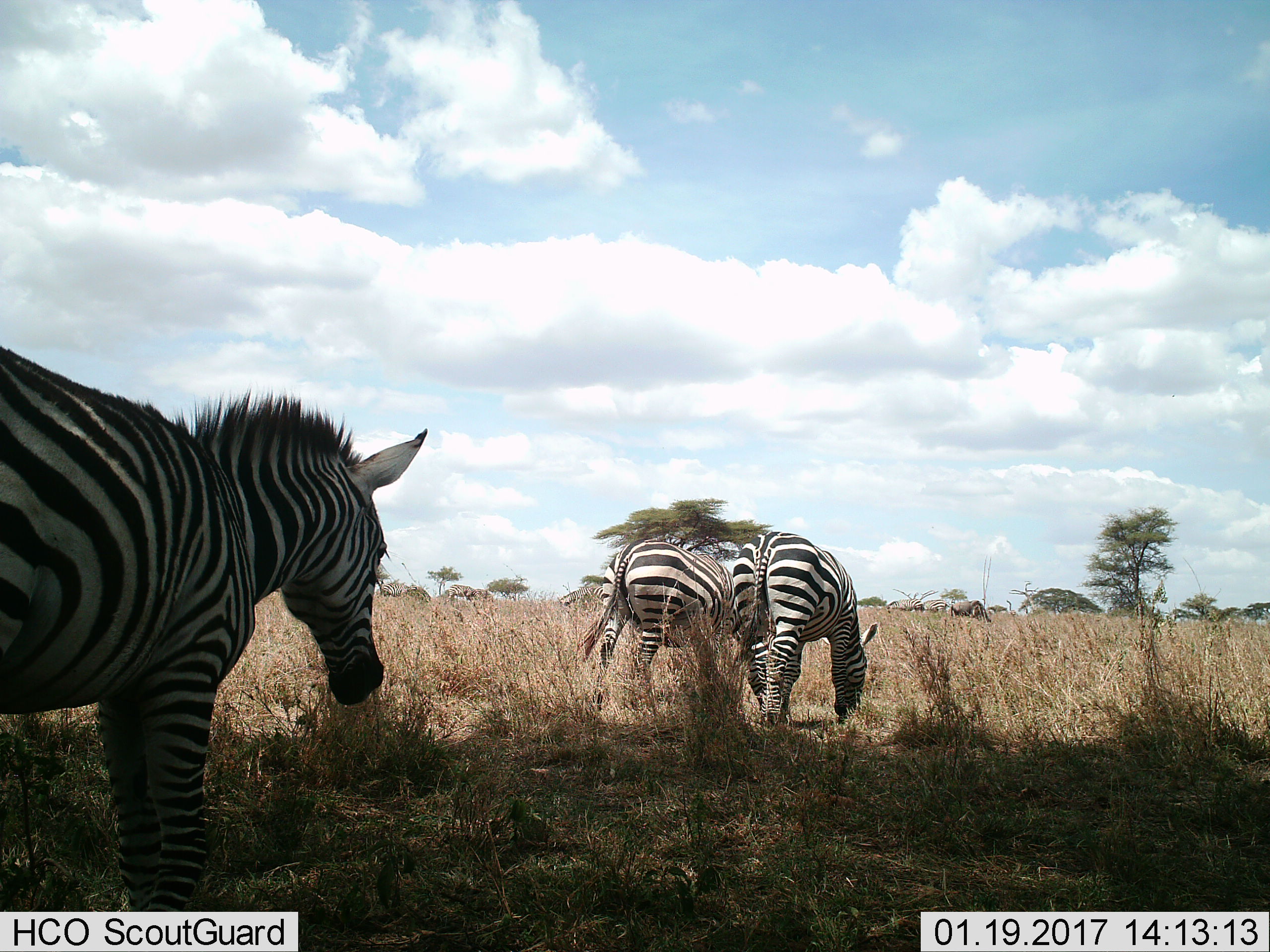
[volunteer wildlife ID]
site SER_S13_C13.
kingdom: Animalia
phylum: Chordata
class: Mammalia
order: Perissodactyla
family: Equidae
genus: Equus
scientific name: Equus quagga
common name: plains zebra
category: zebraplains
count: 10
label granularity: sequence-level